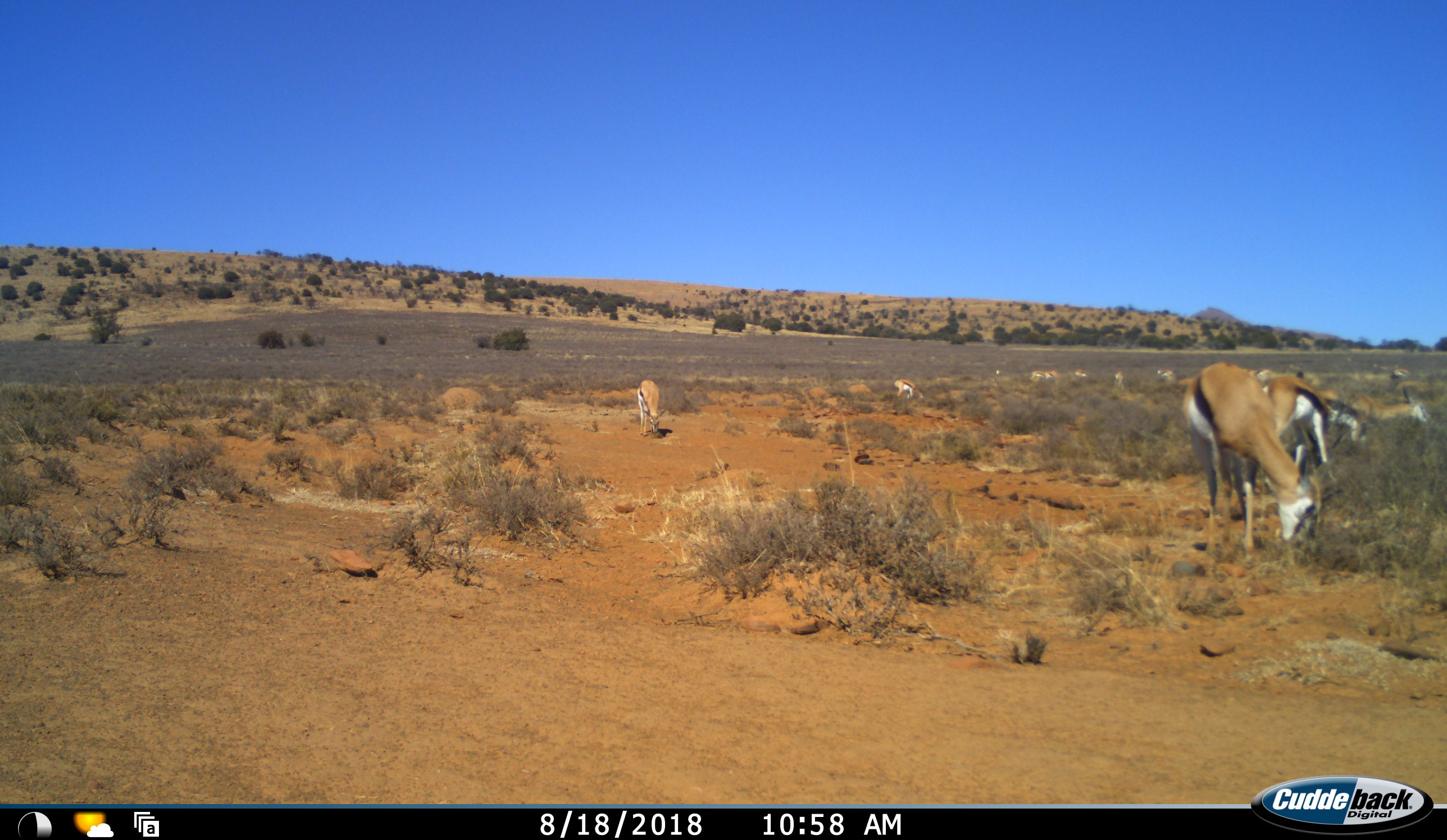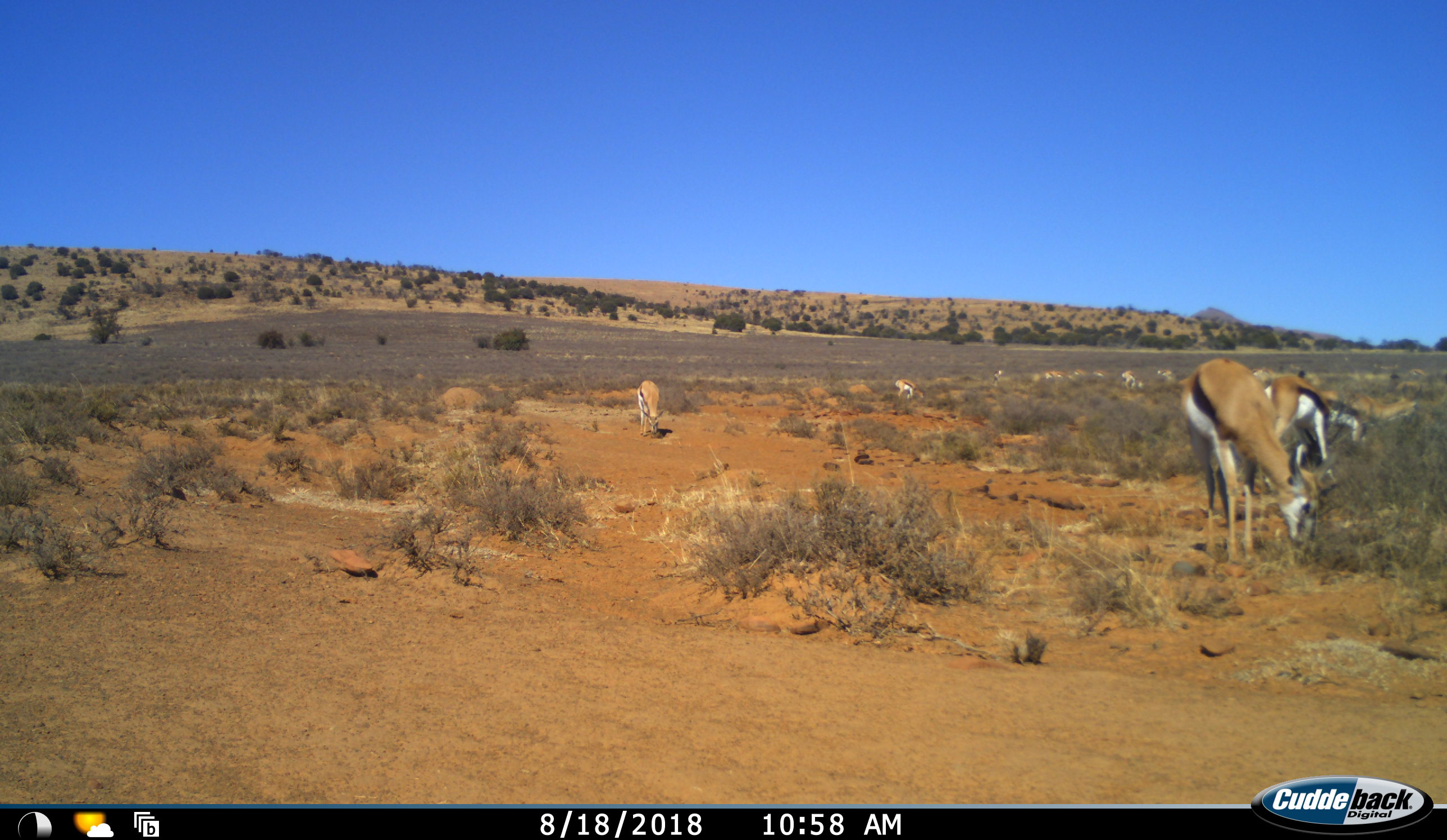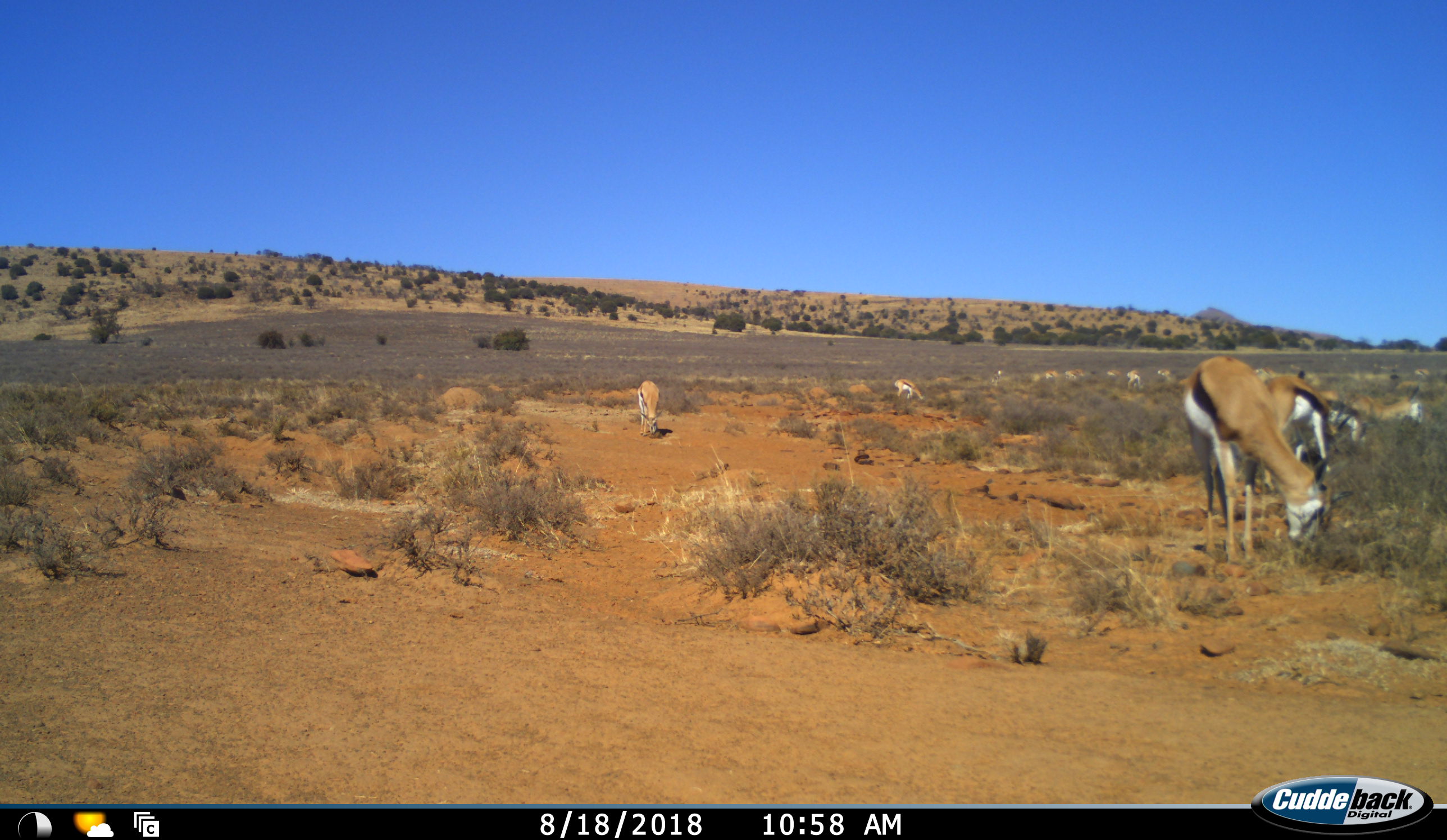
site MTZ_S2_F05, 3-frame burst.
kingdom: Animalia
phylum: Chordata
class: Mammalia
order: Artiodactyla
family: Bovidae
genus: Antidorcas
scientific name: Antidorcas marsupialis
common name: springbok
Springbok (Antidorcas marsupialis), count 11-50. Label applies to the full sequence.